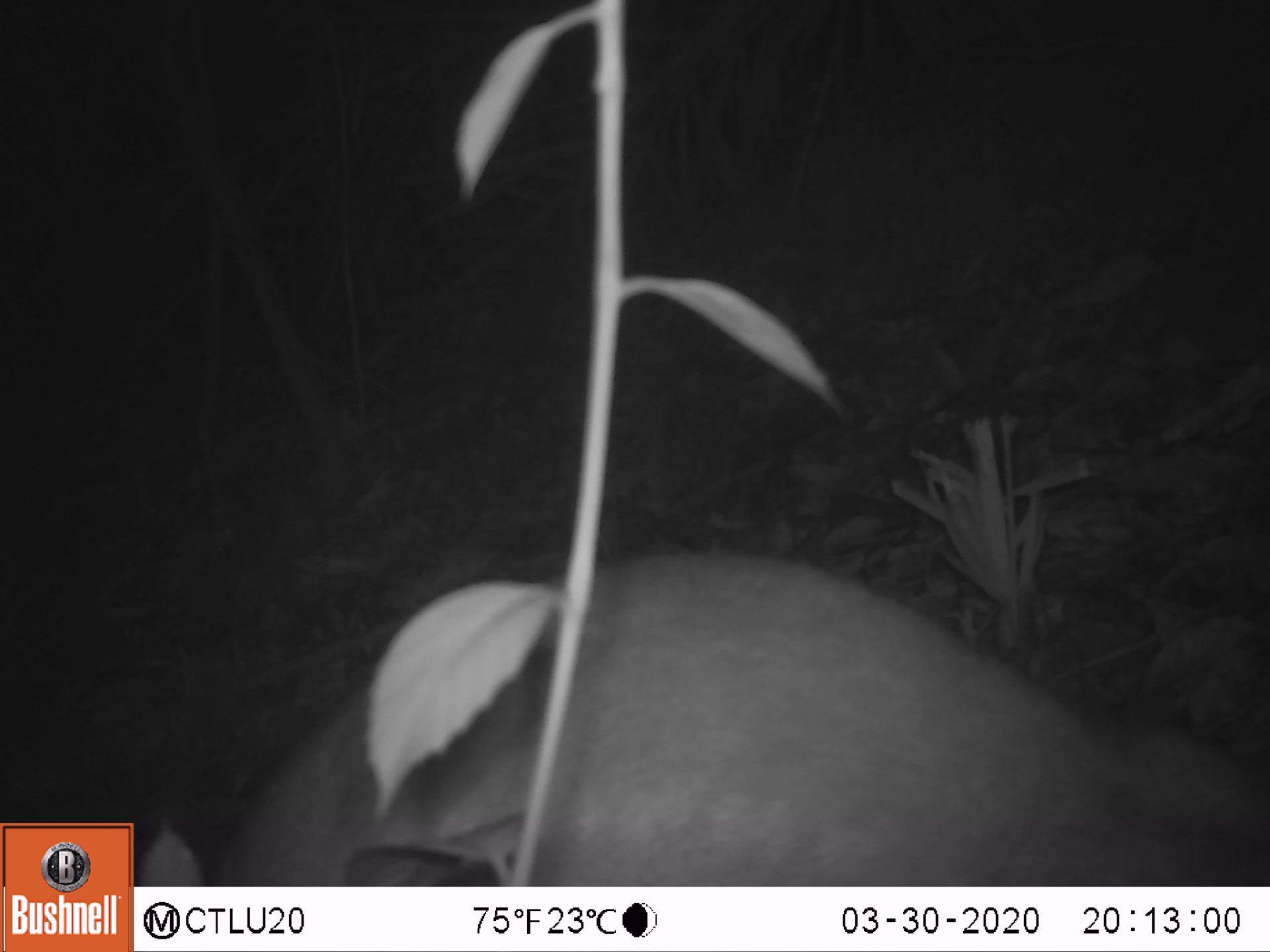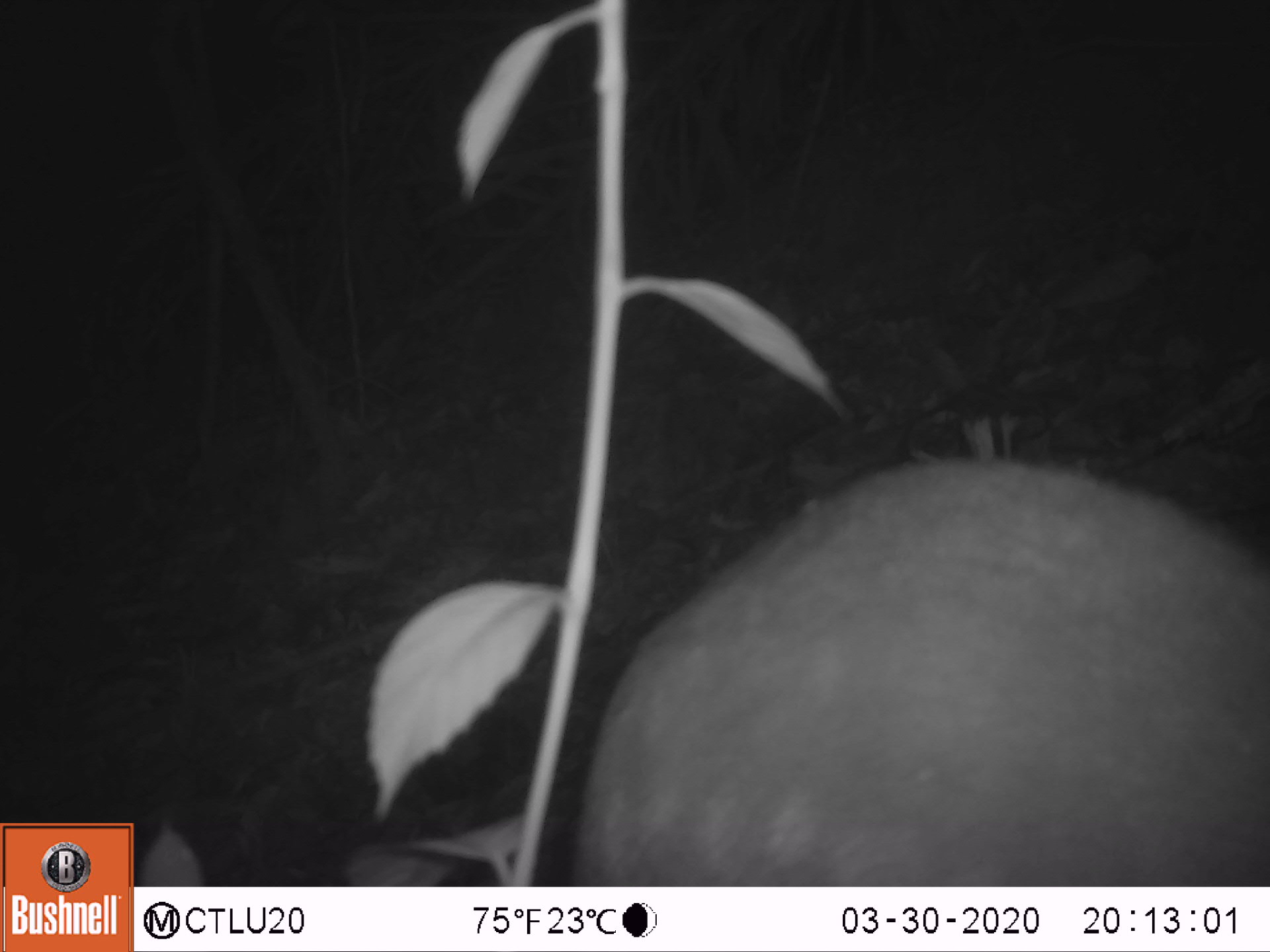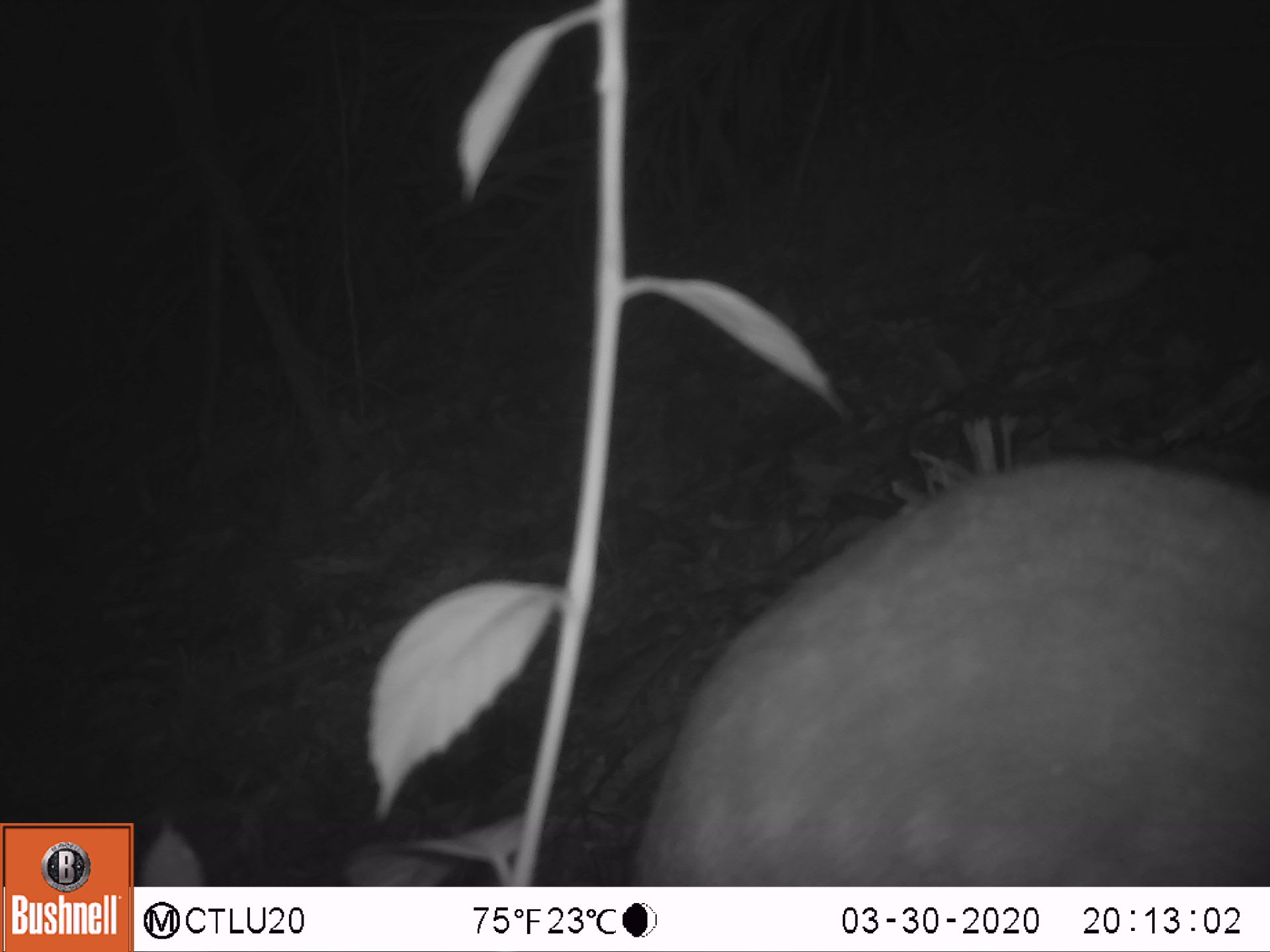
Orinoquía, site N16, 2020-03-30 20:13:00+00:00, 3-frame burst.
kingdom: Animalia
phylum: Chordata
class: Mammalia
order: Rodentia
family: Cuniculidae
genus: Cuniculus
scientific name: Cuniculus paca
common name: spotted paca